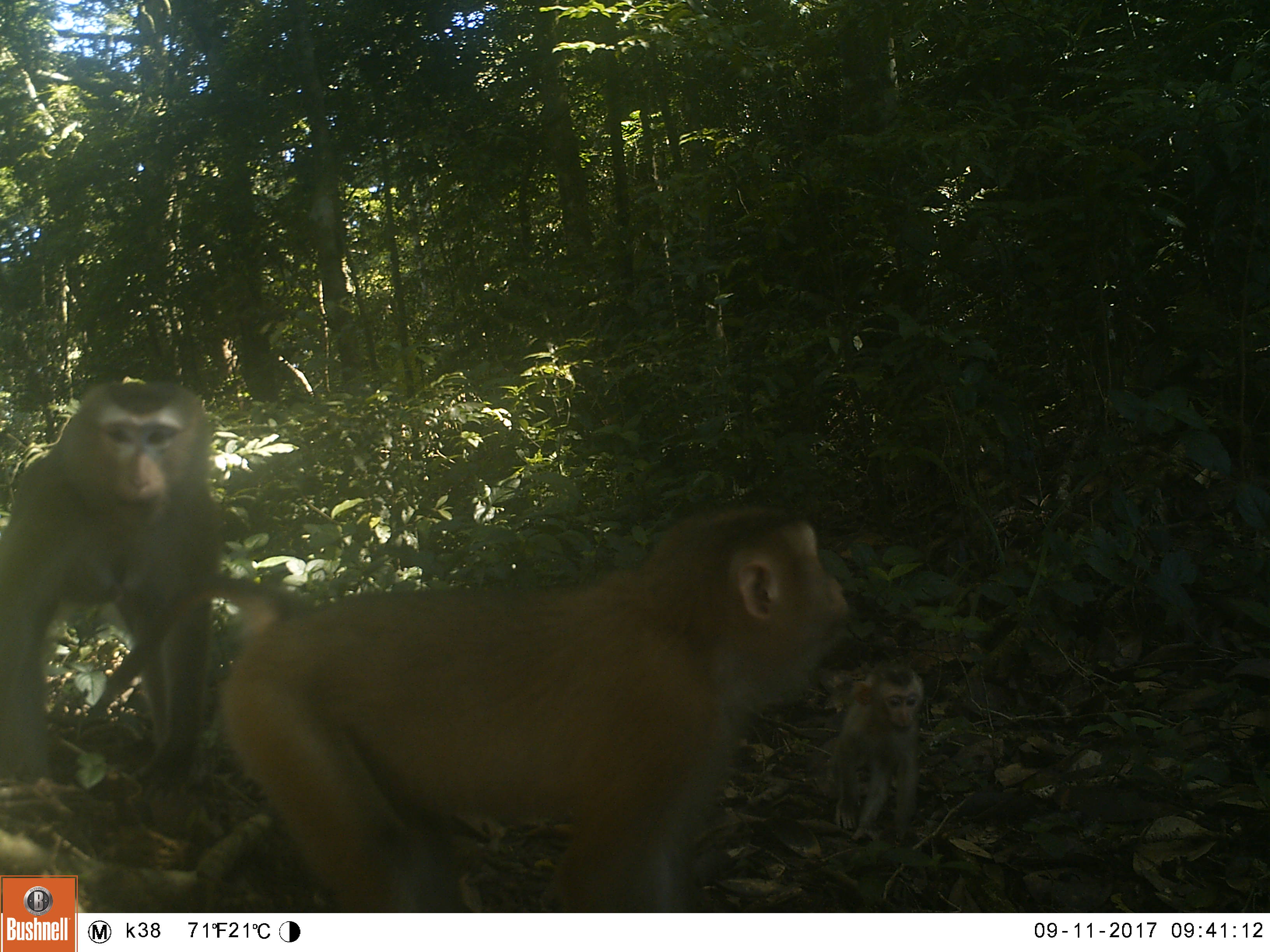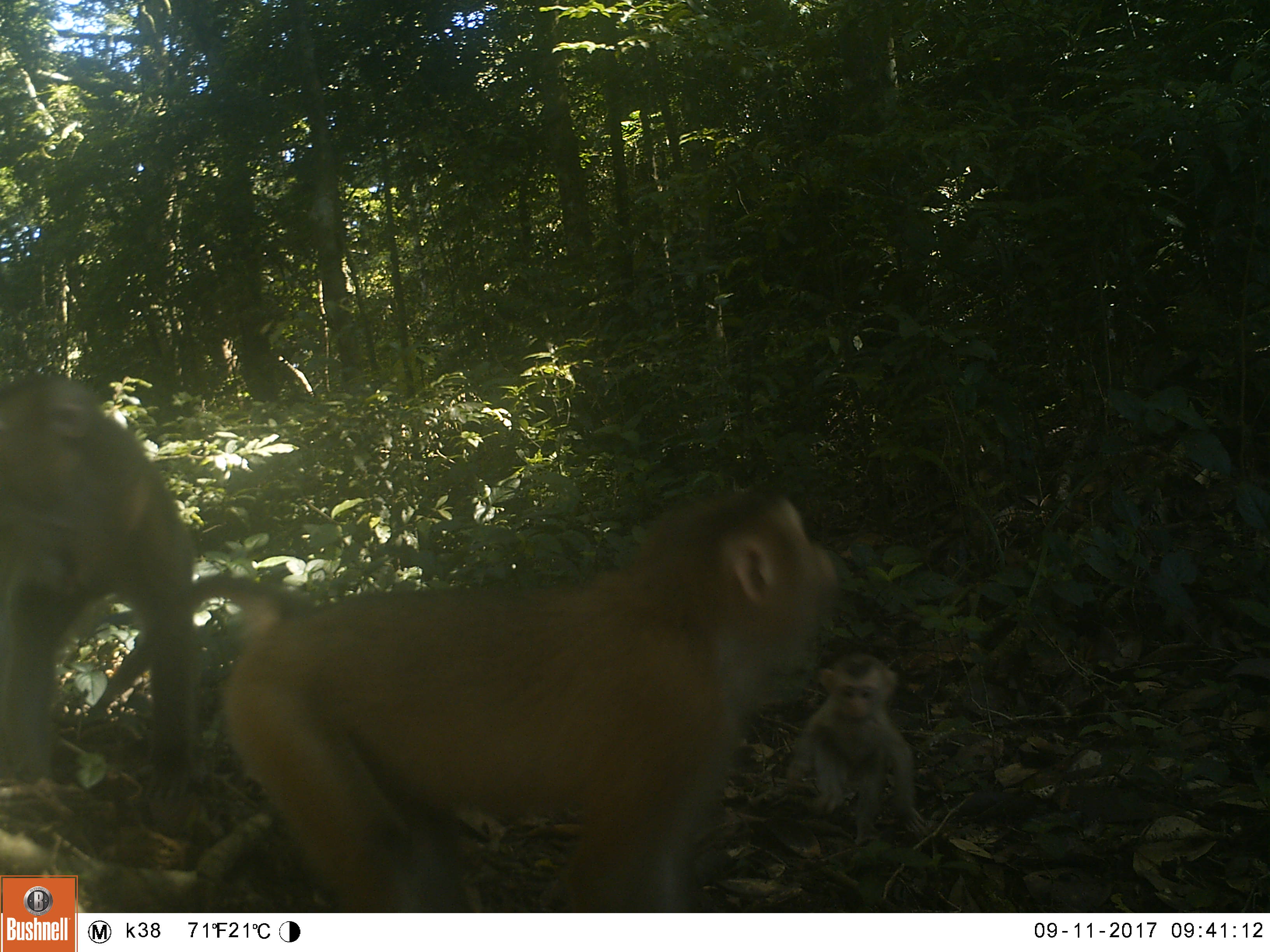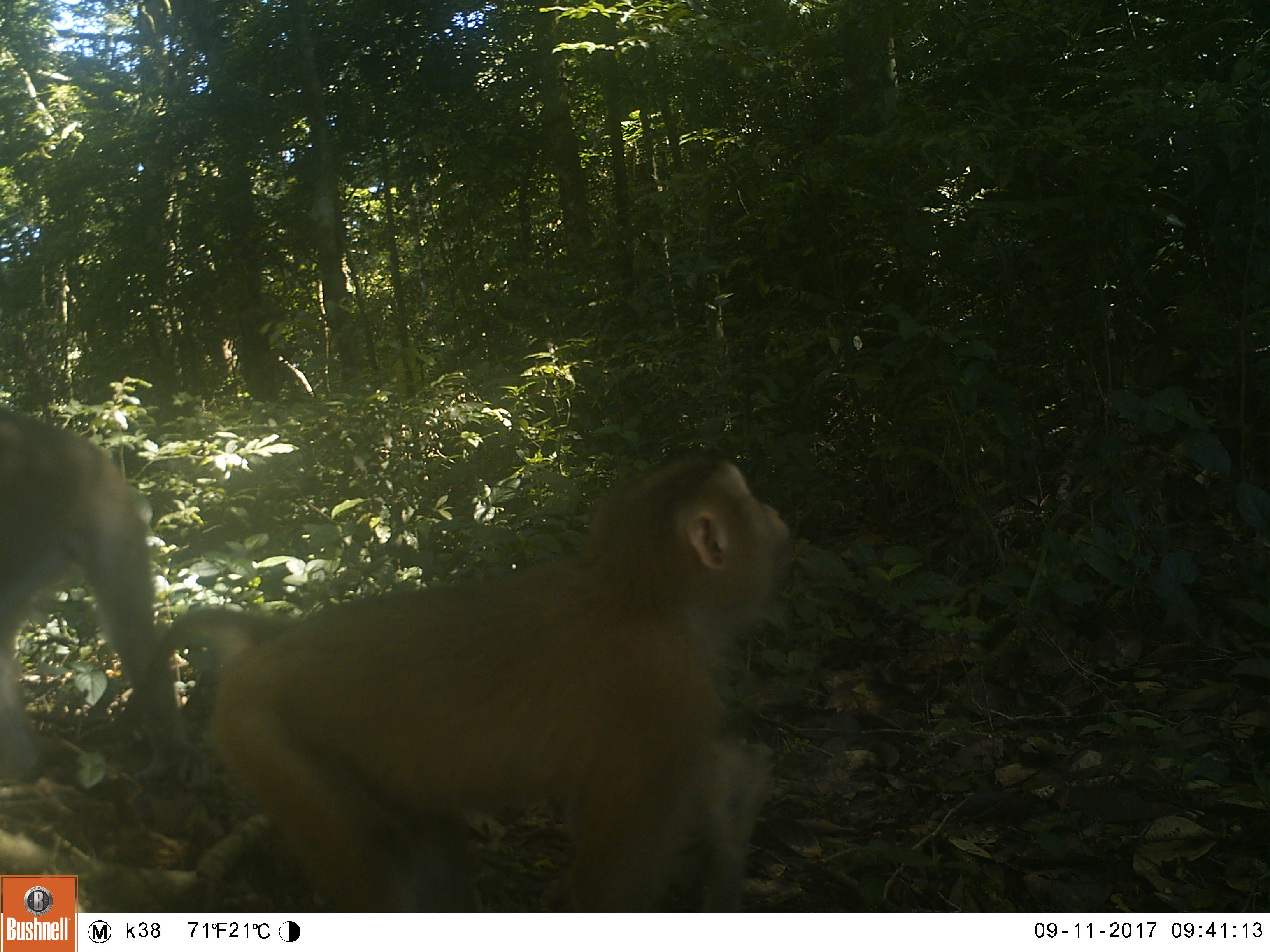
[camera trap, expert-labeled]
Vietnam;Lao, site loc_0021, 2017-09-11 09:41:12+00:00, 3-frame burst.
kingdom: Animalia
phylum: Chordata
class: Mammalia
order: Primates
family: Cercopithecidae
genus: Macaca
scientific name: Macaca nemestrina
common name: pig-tailed macaque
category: pig tailed macaque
Pig tailed macaque (pig-tailed macaque) (Macaca nemestrina). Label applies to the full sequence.